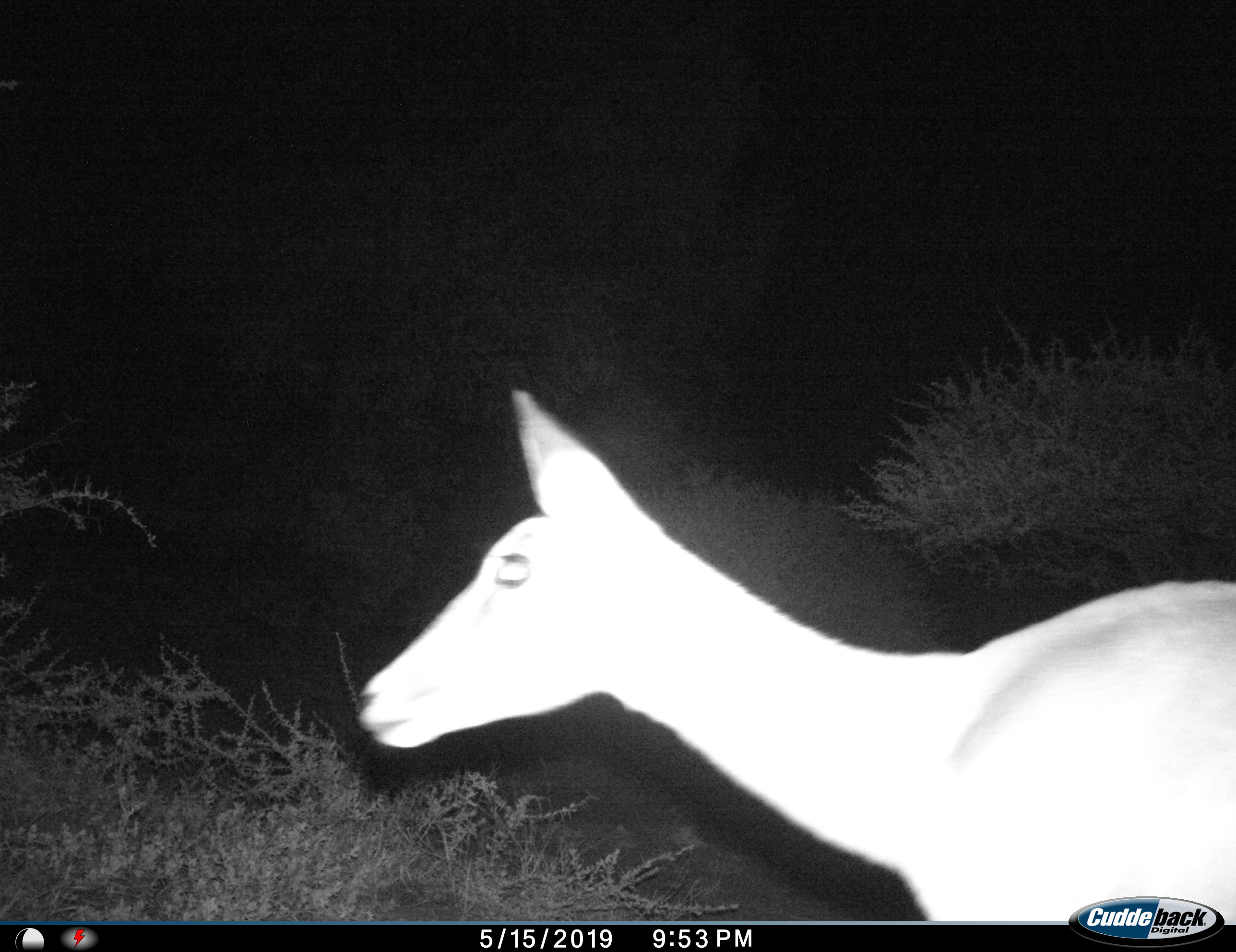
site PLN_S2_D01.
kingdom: Animalia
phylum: Chordata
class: Mammalia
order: Artiodactyla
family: Bovidae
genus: Aepyceros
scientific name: Aepyceros melampus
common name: impala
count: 1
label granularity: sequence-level